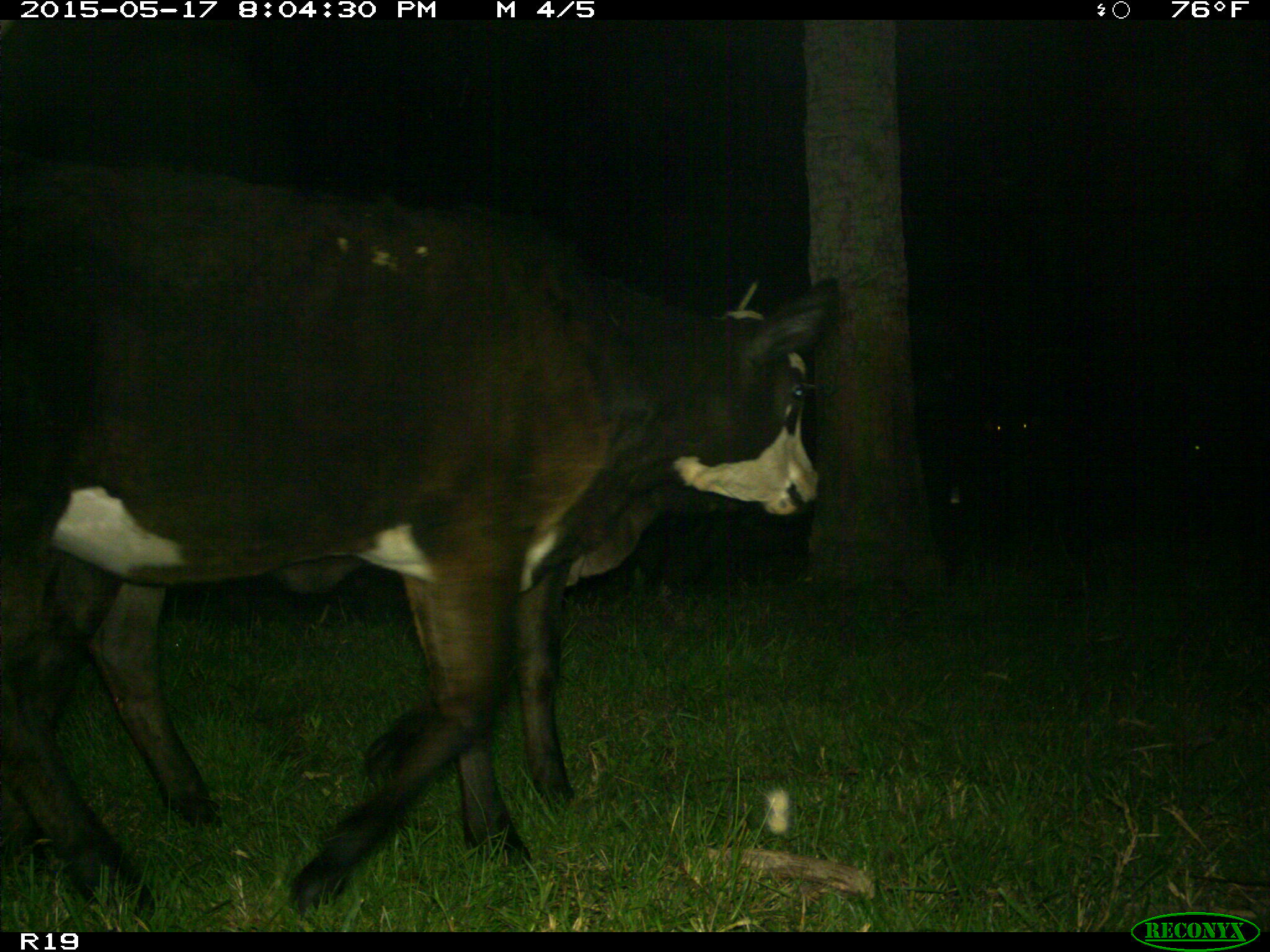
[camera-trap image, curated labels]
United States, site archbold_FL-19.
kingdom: Animalia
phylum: Chordata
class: Mammalia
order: Artiodactyla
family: Bovidae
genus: Bos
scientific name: Bos taurus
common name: domestic cow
Bos taurus (domestic cow).